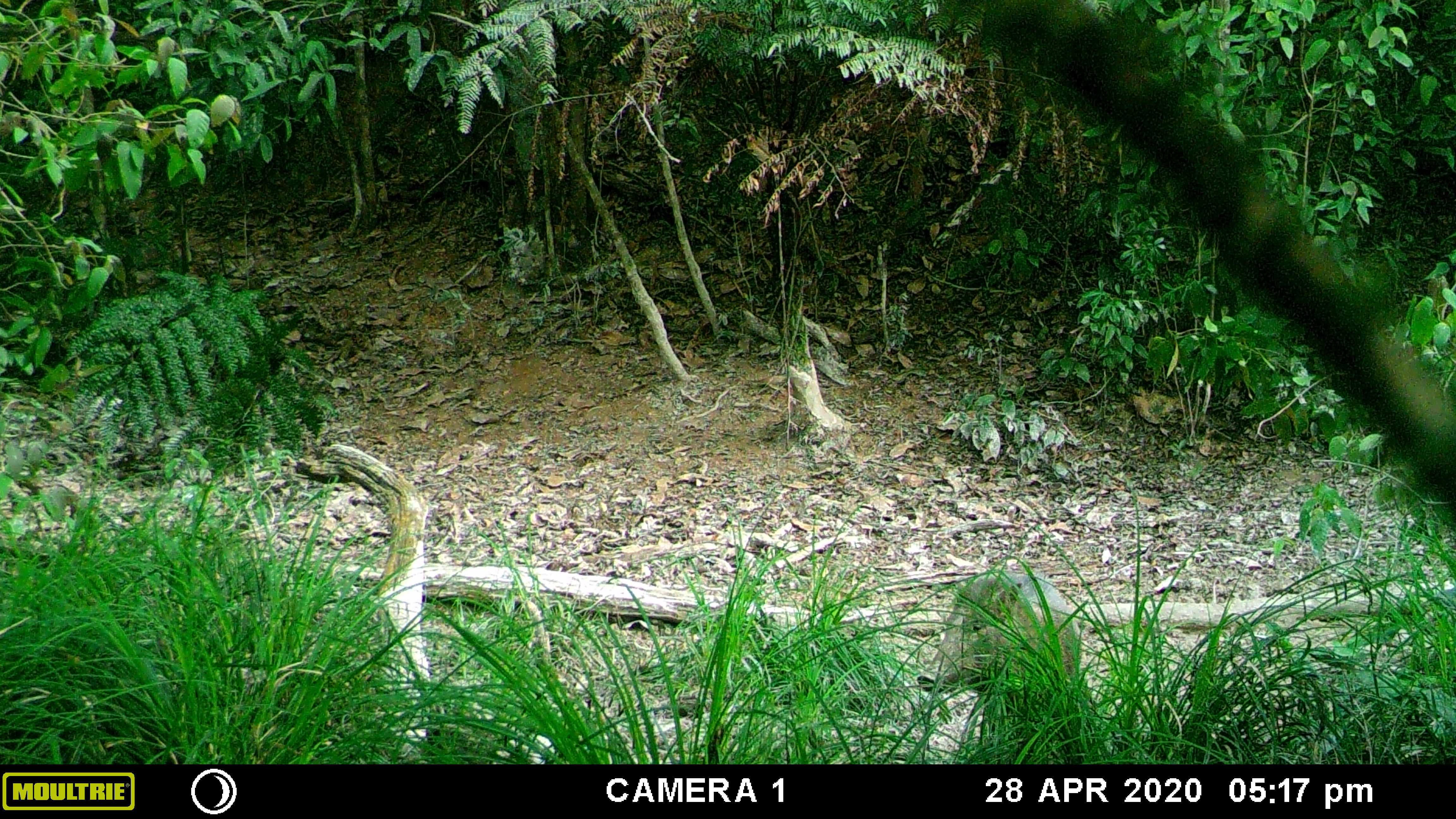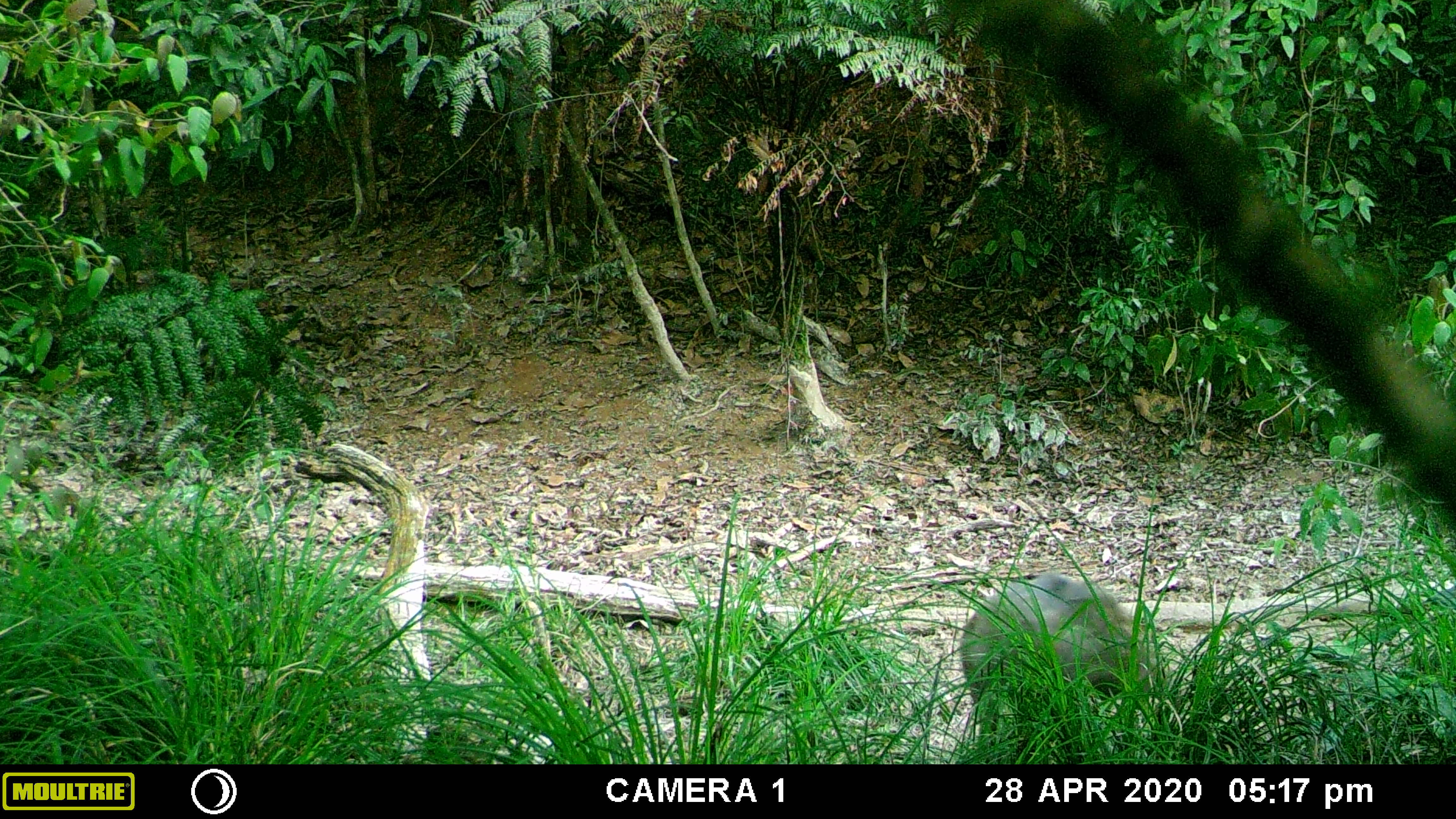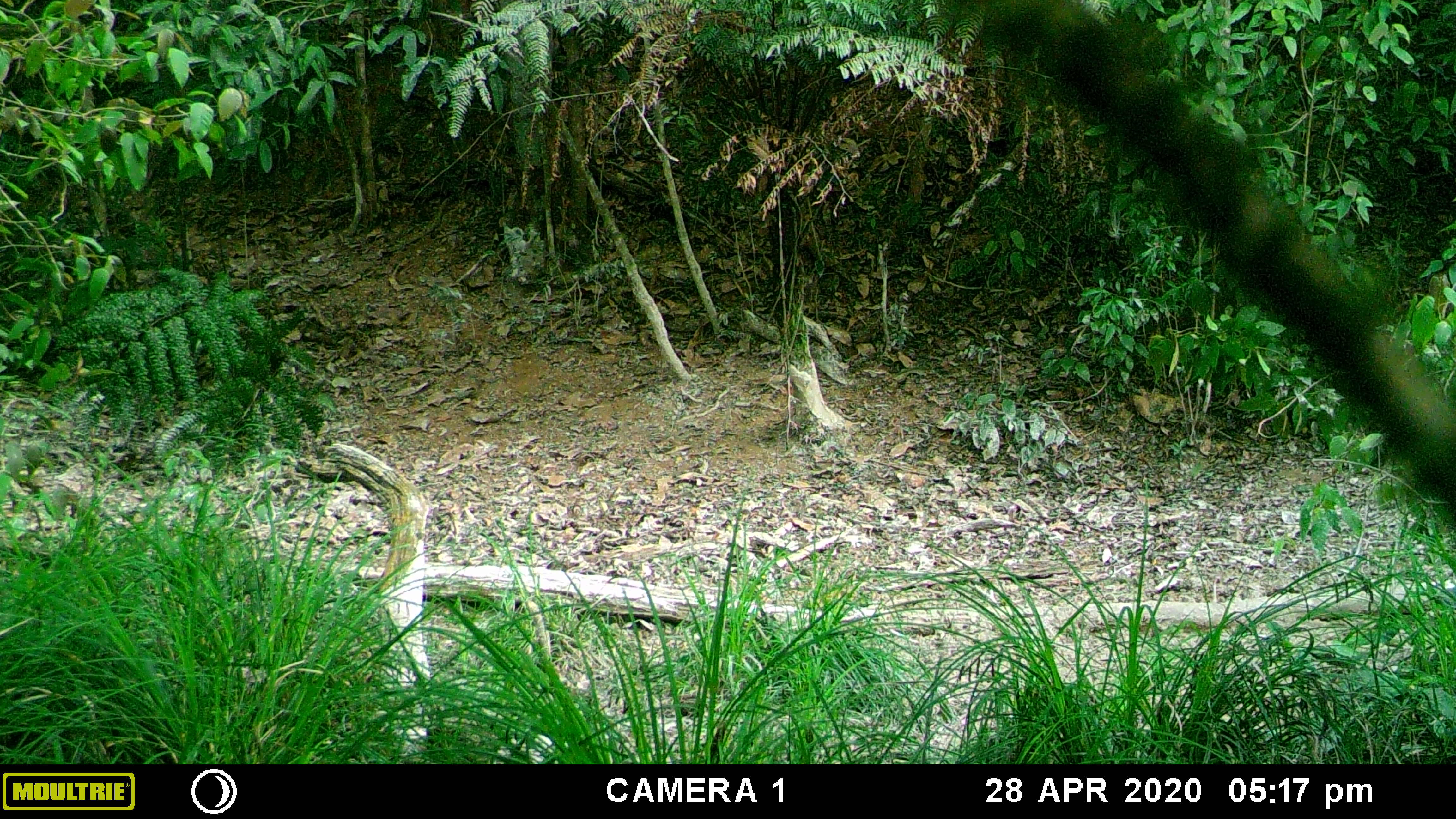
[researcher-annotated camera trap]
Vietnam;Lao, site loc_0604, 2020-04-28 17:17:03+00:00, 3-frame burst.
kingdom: Animalia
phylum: Chordata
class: Mammalia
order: Artiodactyla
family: Suidae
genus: Sus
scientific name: Sus scrofa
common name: eurasian wild pig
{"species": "eurasian wild pig (Sus scrofa)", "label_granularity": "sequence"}